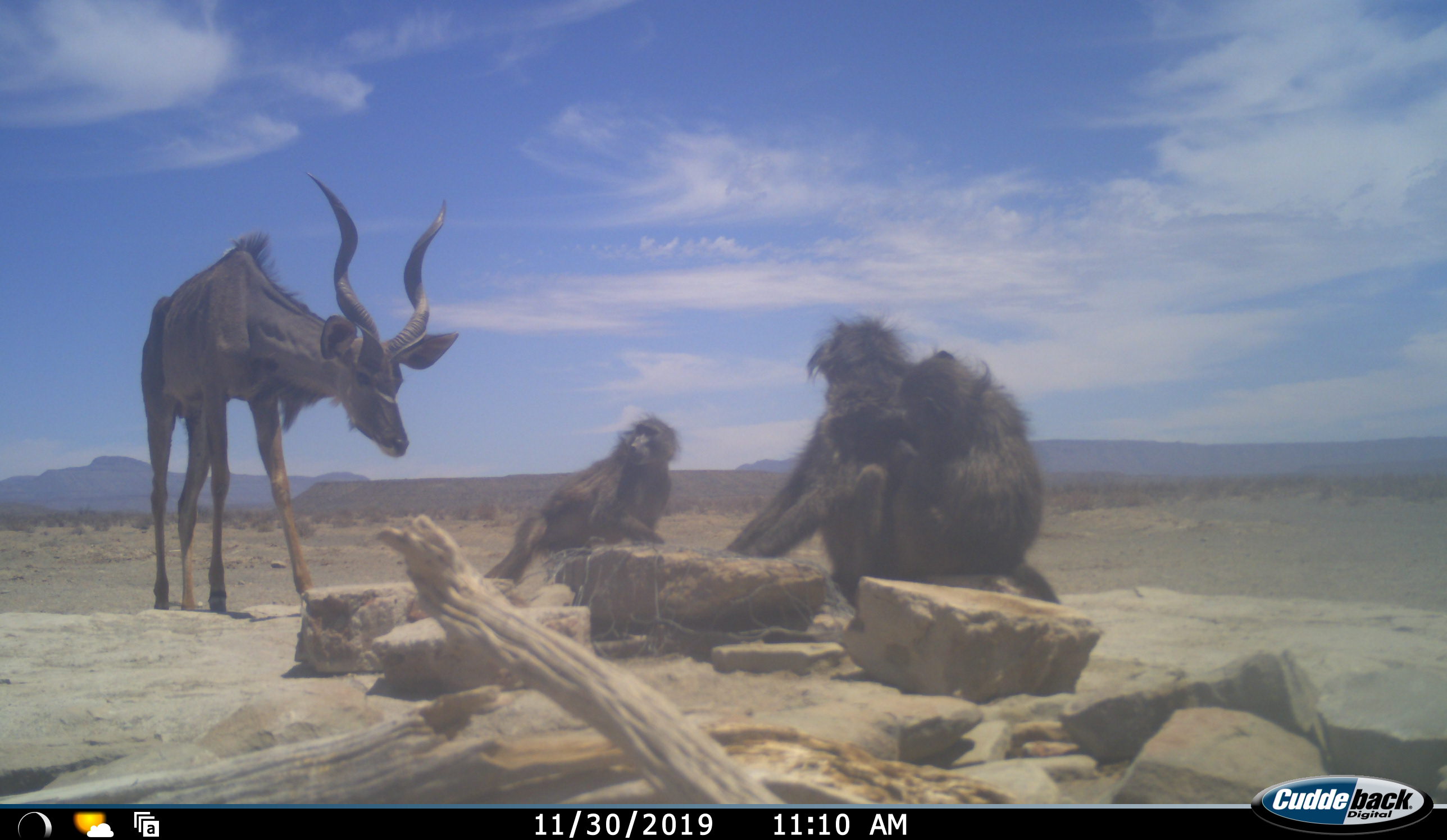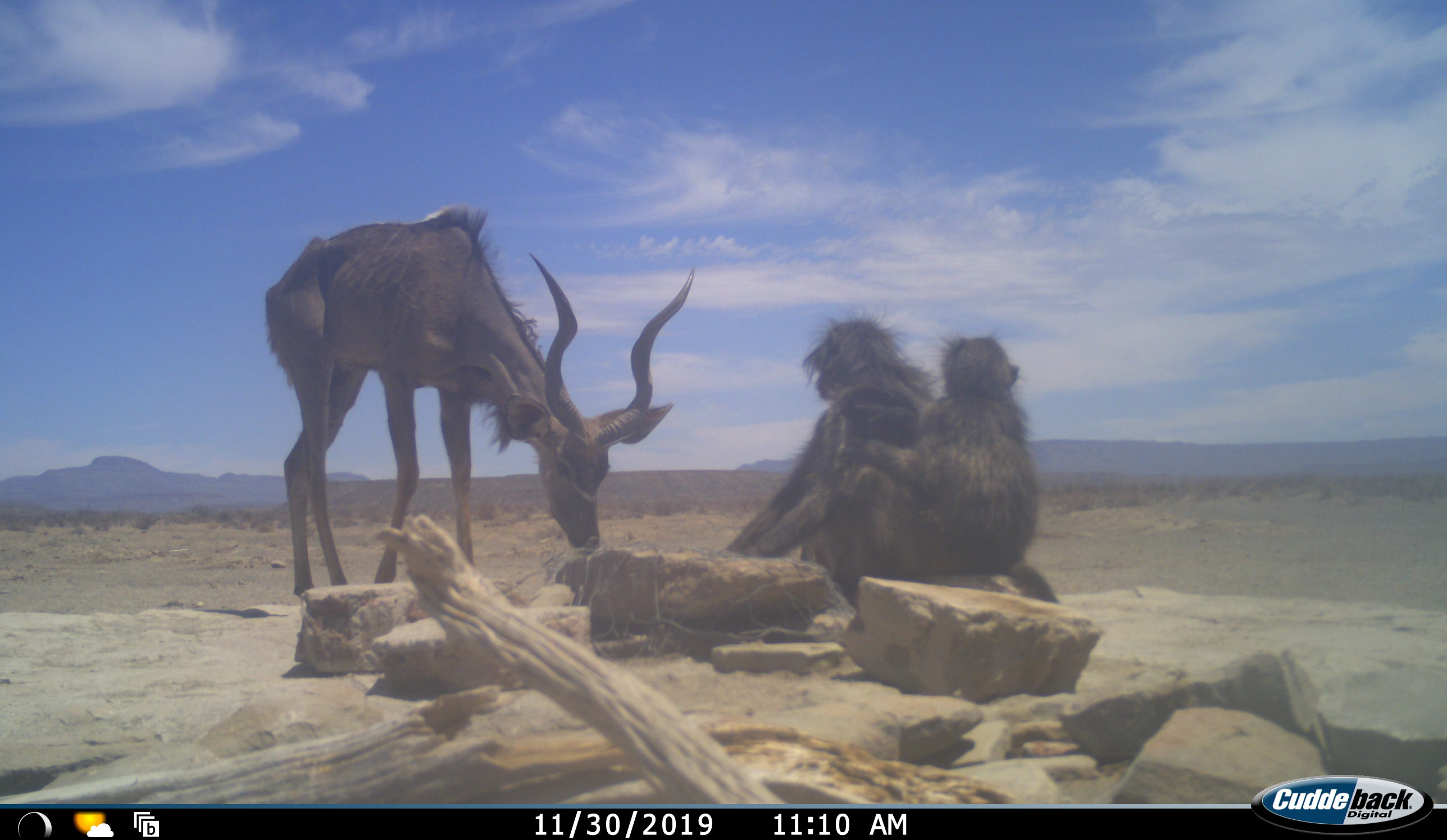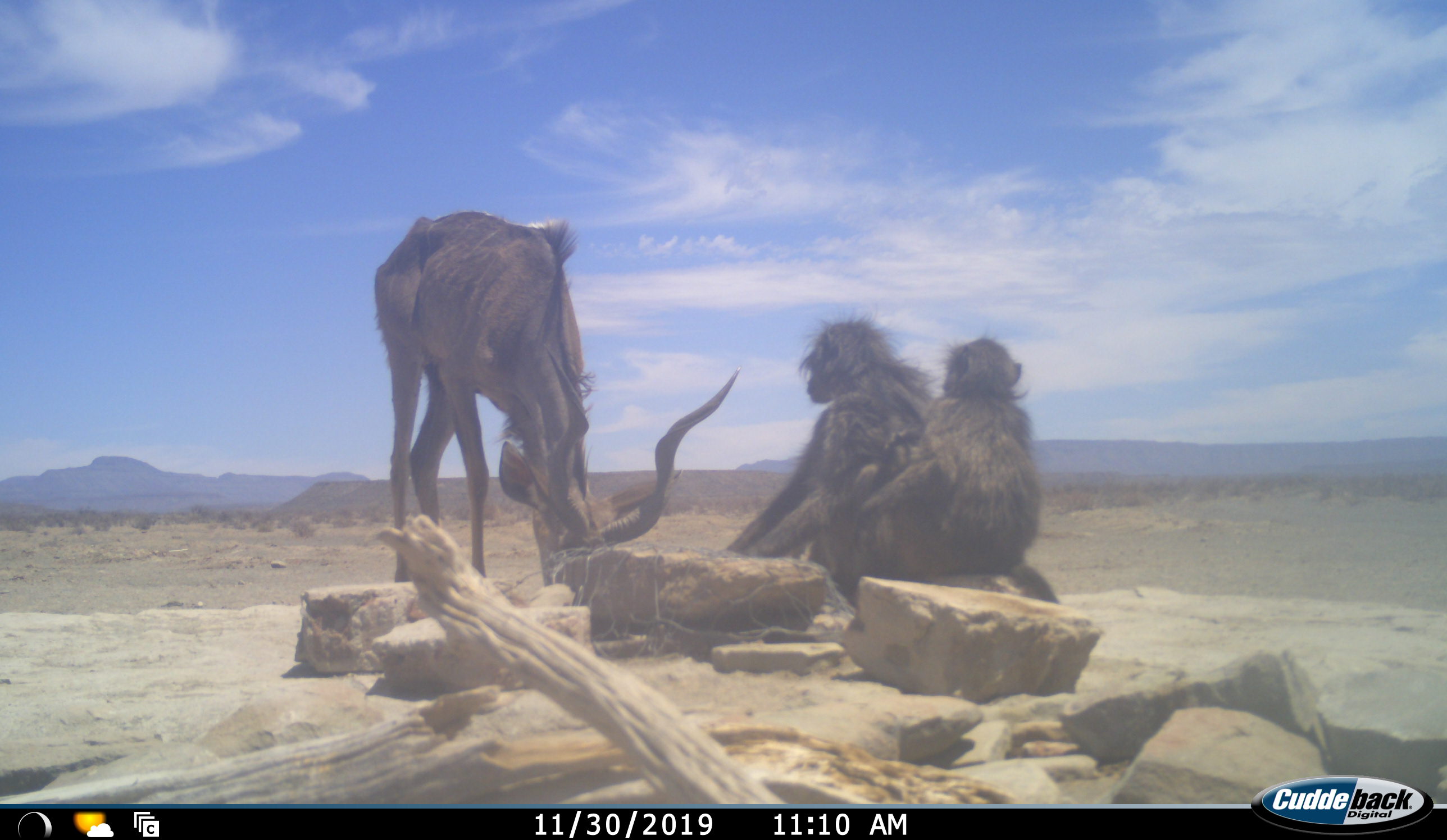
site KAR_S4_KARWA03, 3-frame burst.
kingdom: Animalia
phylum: Chordata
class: Mammalia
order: Primates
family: Cercopithecidae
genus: Papio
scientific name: Papio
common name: baboon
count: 3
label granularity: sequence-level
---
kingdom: Animalia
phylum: Chordata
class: Mammalia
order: Artiodactyla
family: Bovidae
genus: Tragelaphus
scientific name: Tragelaphus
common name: kudu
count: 1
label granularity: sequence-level